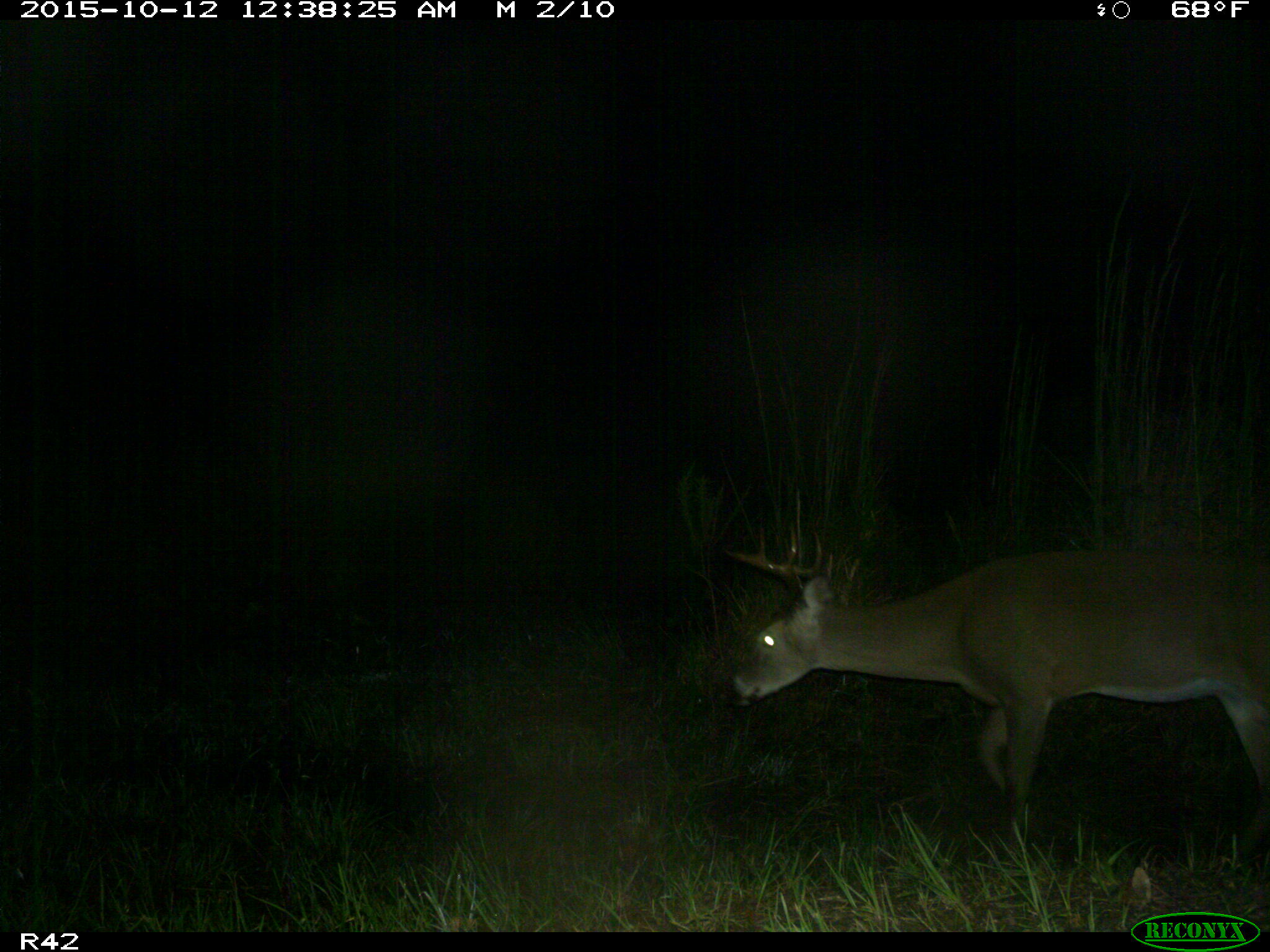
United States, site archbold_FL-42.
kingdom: Animalia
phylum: Chordata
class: Mammalia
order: Artiodactyla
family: Cervidae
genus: Odocoileus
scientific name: Odocoileus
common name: deer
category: unidentified deer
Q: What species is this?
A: Unidentified deer (deer) (Odocoileus).